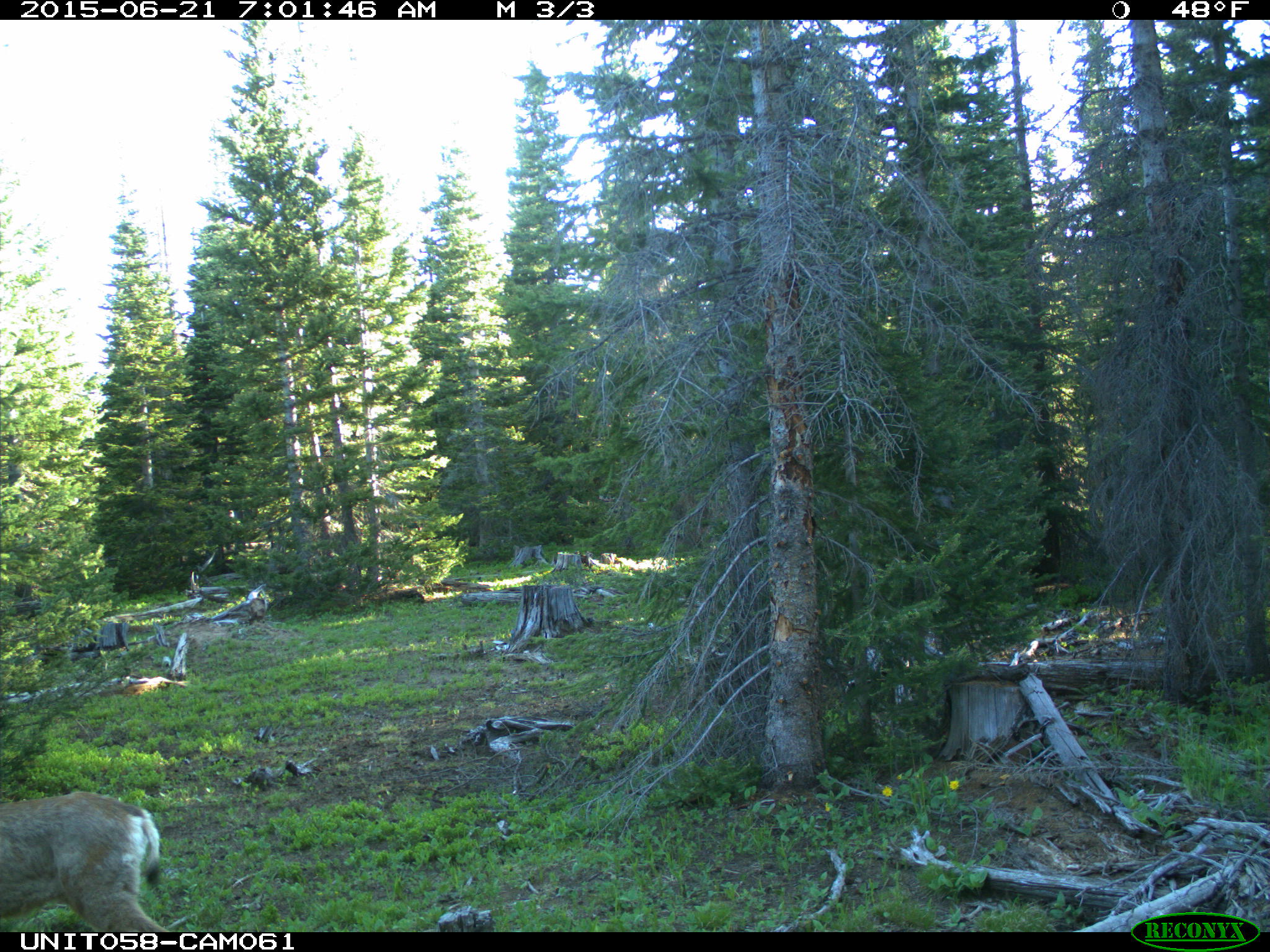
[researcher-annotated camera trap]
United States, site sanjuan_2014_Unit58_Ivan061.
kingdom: Animalia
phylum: Chordata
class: Mammalia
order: Artiodactyla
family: Cervidae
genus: Odocoileus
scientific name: Odocoileus hemionus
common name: mule deer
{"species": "Odocoileus hemionus (mule deer)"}